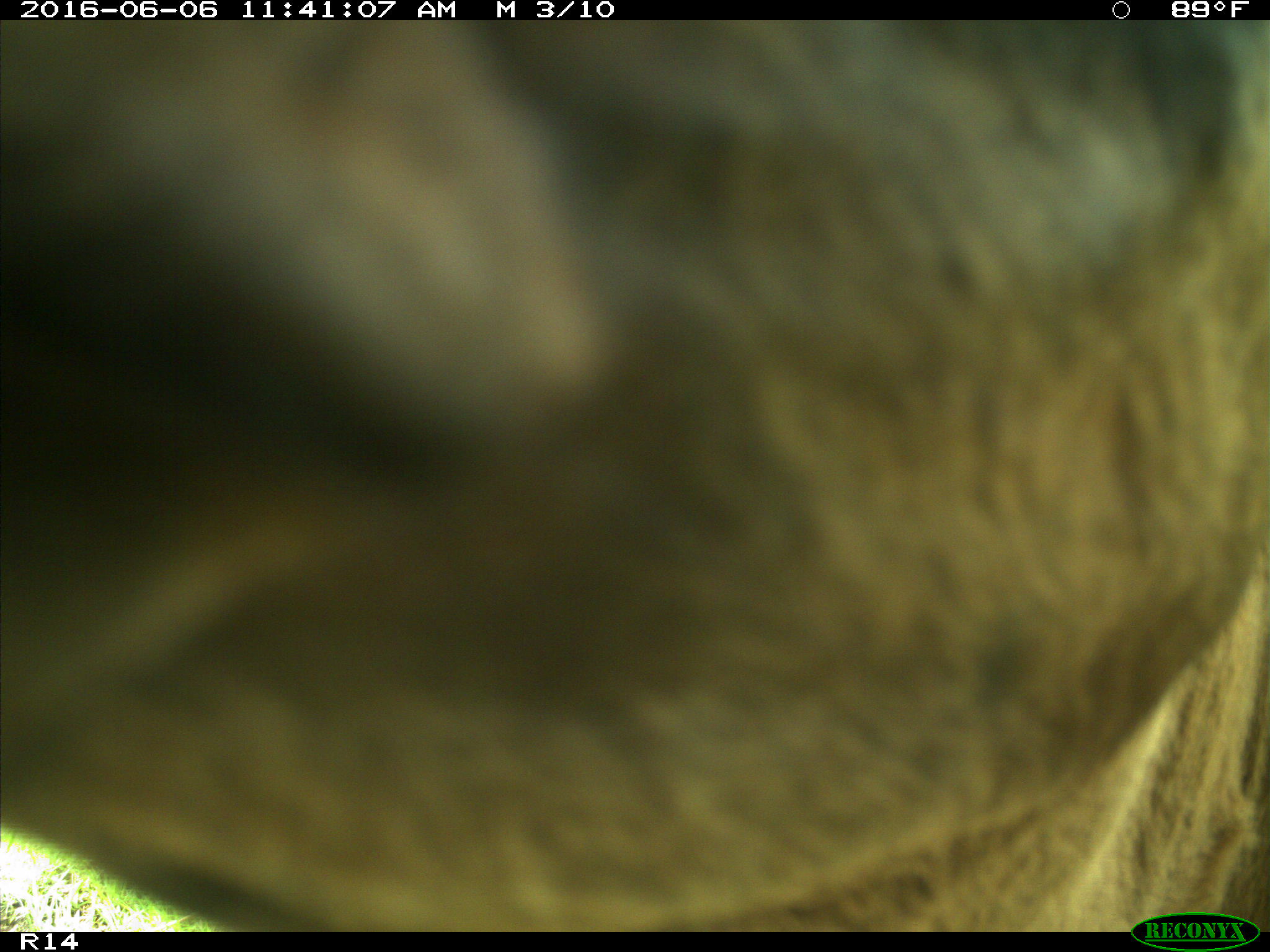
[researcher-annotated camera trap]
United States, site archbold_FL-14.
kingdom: Animalia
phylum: Chordata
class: Mammalia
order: Artiodactyla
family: Bovidae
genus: Bos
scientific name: Bos taurus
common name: domestic cow